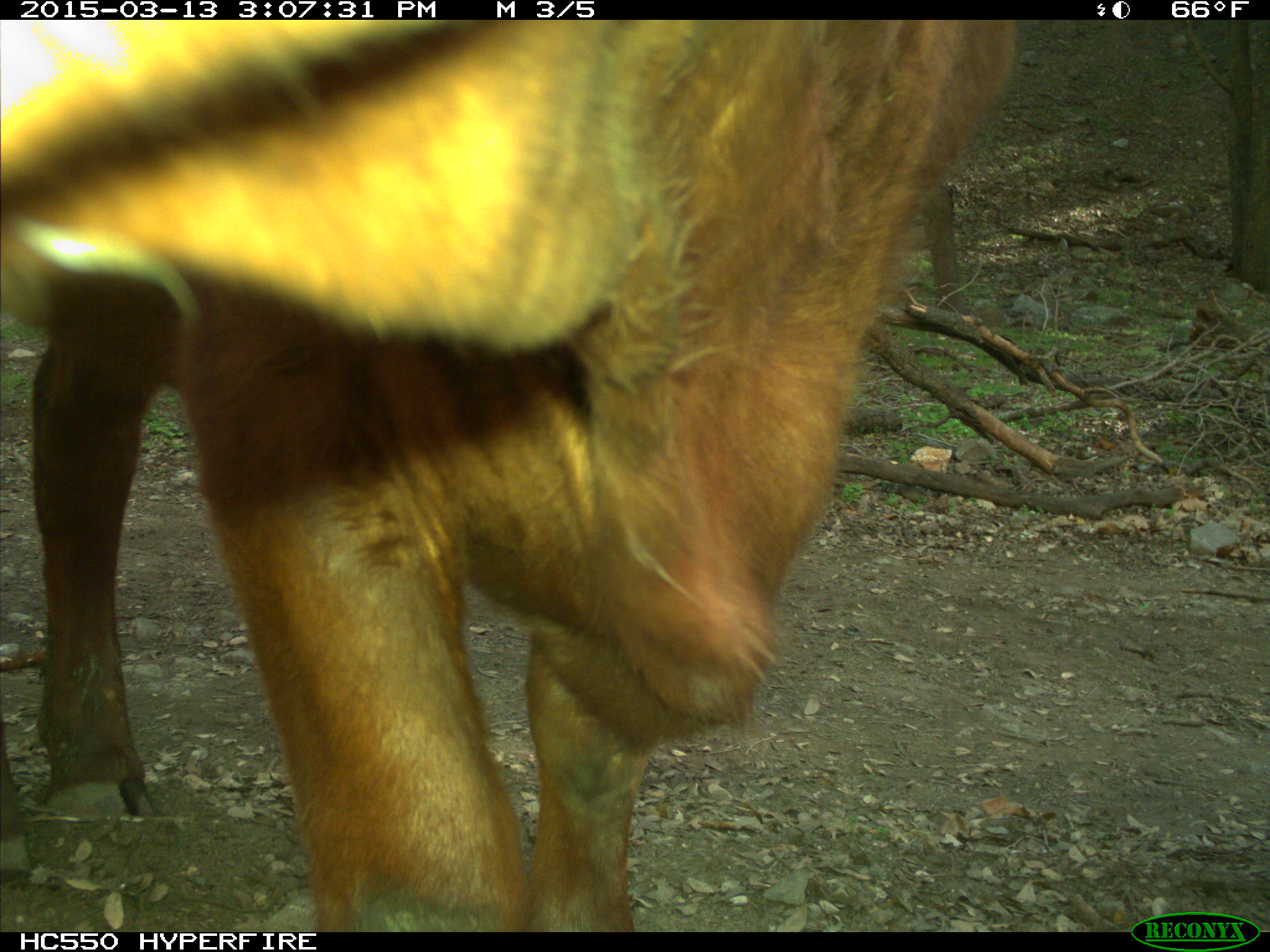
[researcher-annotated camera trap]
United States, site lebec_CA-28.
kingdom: Animalia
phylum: Chordata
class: Mammalia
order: Artiodactyla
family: Bovidae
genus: Bos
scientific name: Bos taurus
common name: domestic cow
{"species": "Bos taurus (domestic cow)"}